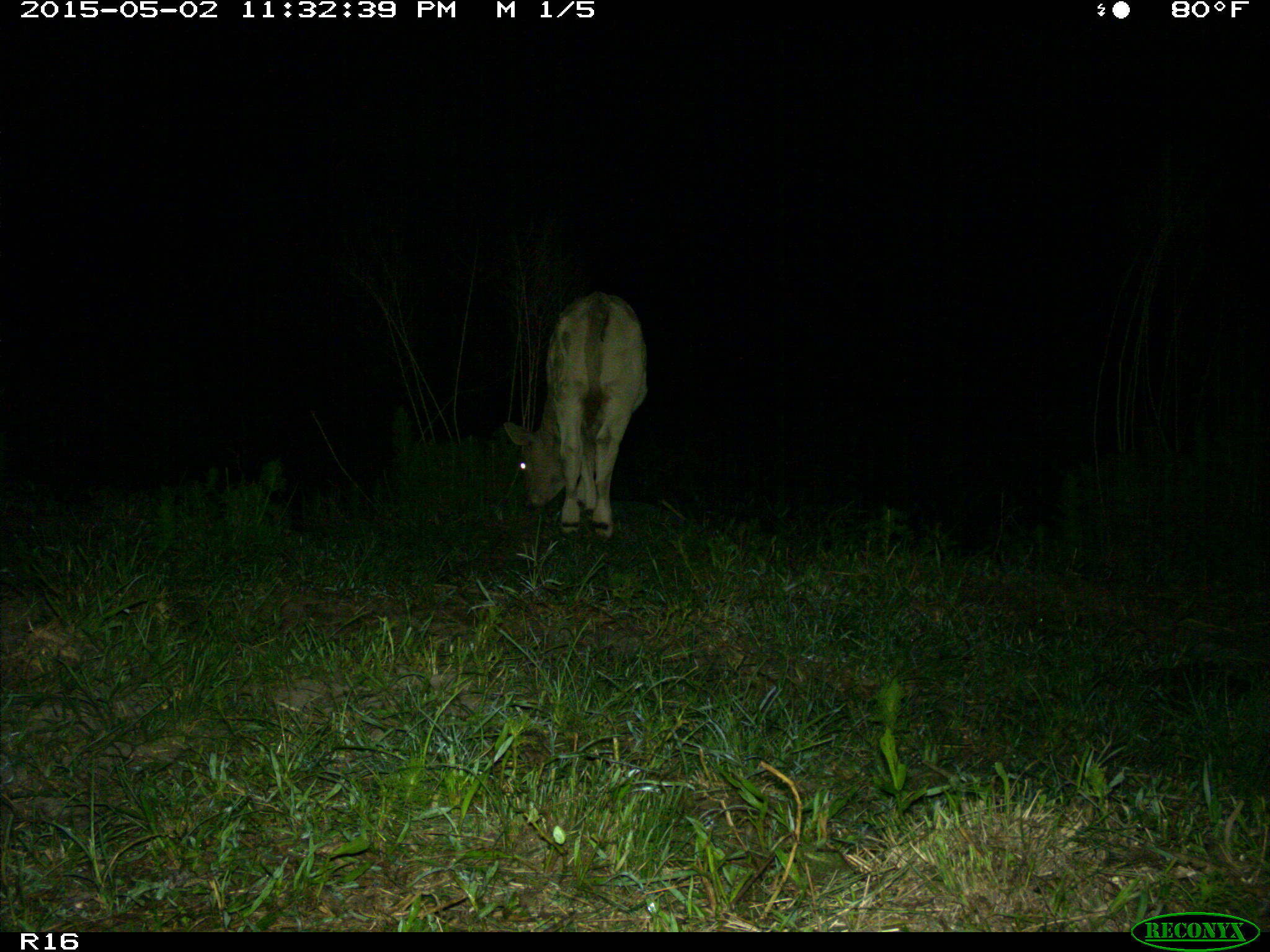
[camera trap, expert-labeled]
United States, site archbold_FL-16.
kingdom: Animalia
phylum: Chordata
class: Mammalia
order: Artiodactyla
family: Bovidae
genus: Bos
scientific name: Bos taurus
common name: domestic cow